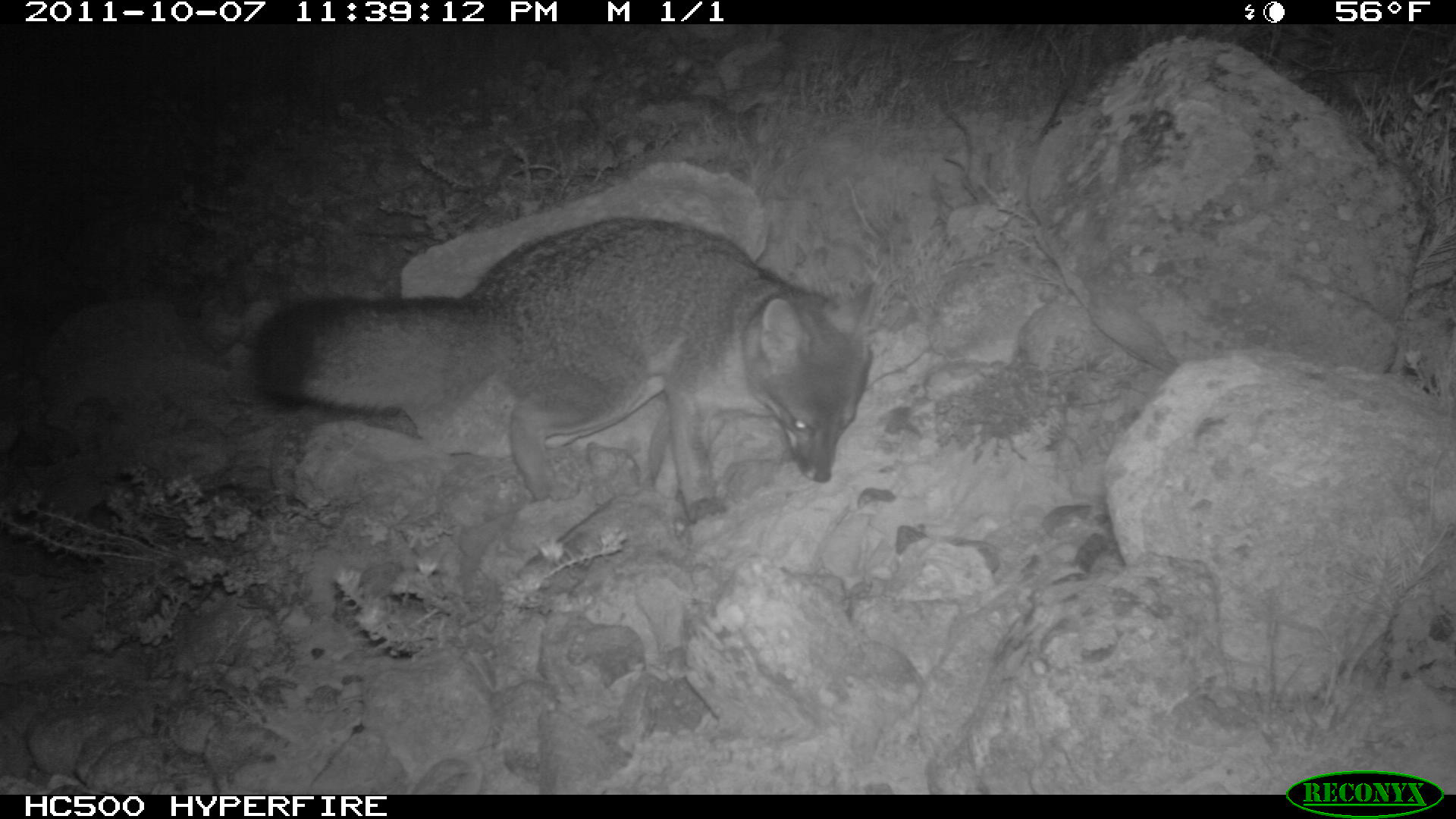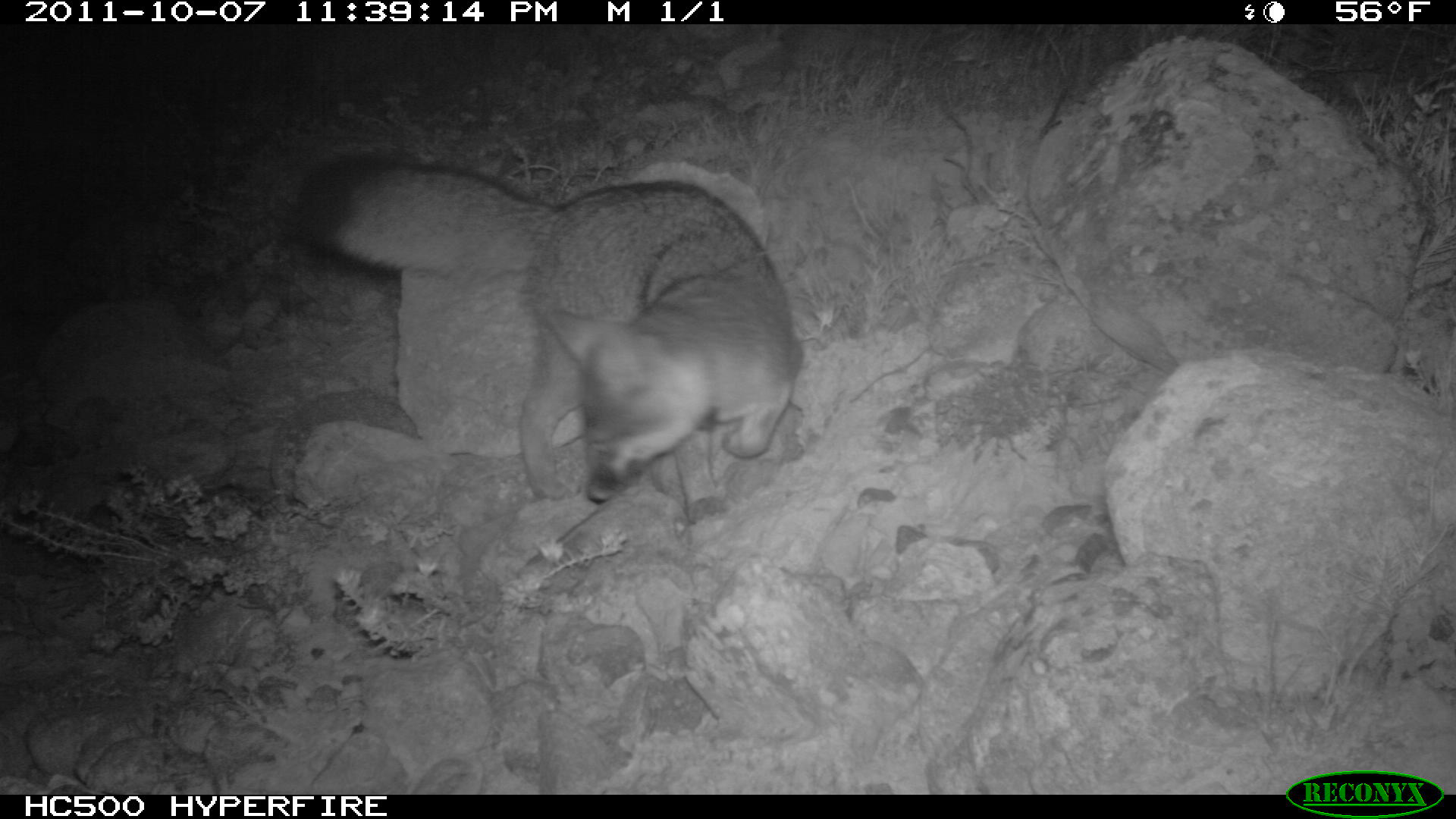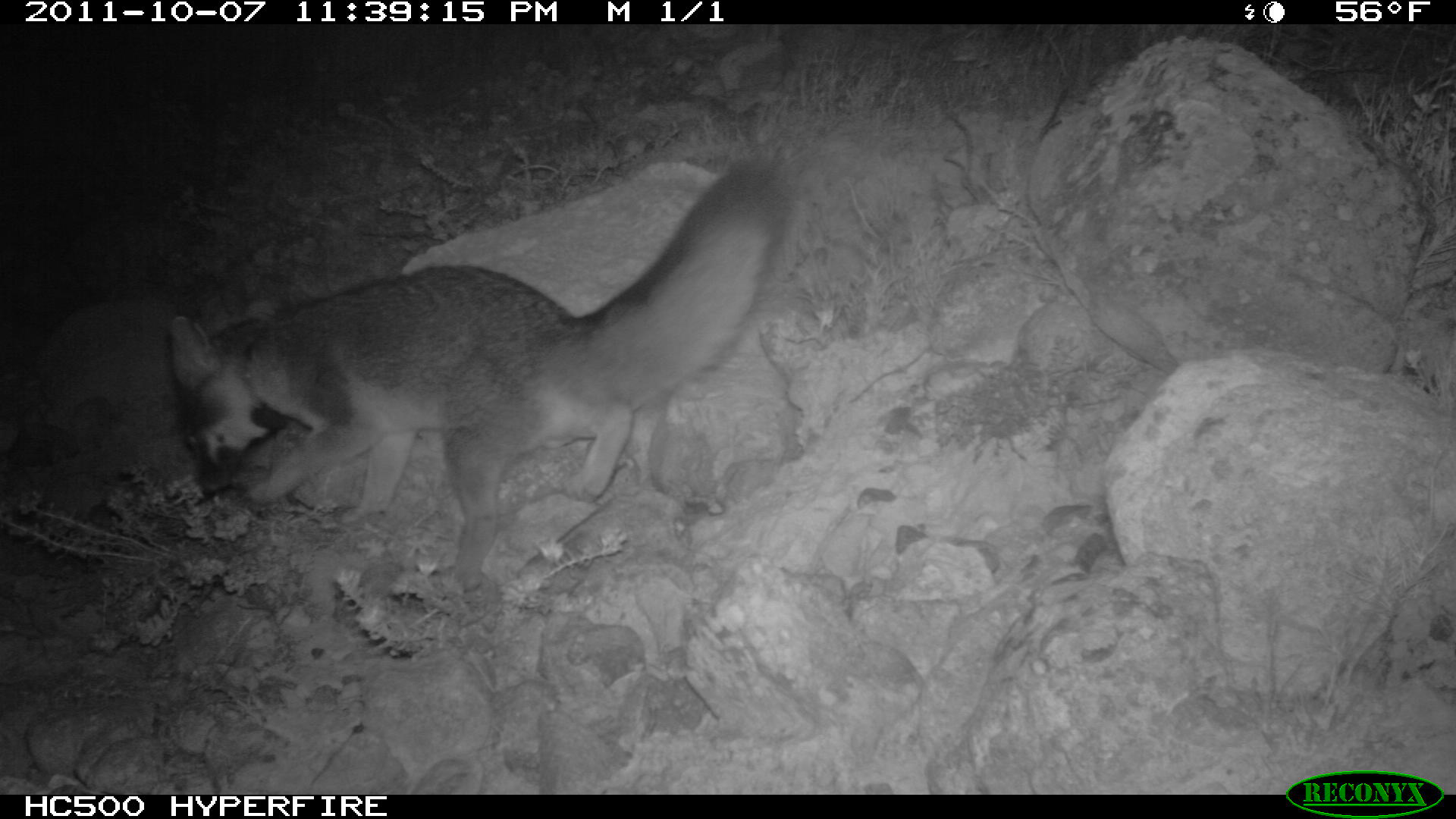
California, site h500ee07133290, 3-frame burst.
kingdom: Animalia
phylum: Chordata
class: Mammalia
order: Carnivora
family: Canidae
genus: Urocyon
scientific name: Urocyon littoralis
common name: island fox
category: fox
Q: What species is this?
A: Fox (island fox) (Urocyon littoralis).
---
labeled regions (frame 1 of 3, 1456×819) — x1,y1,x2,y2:
fox: 252,215,878,522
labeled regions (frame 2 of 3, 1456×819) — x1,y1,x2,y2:
fox: 290,152,806,552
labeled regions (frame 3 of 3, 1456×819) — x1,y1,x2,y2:
fox: 167,159,795,591